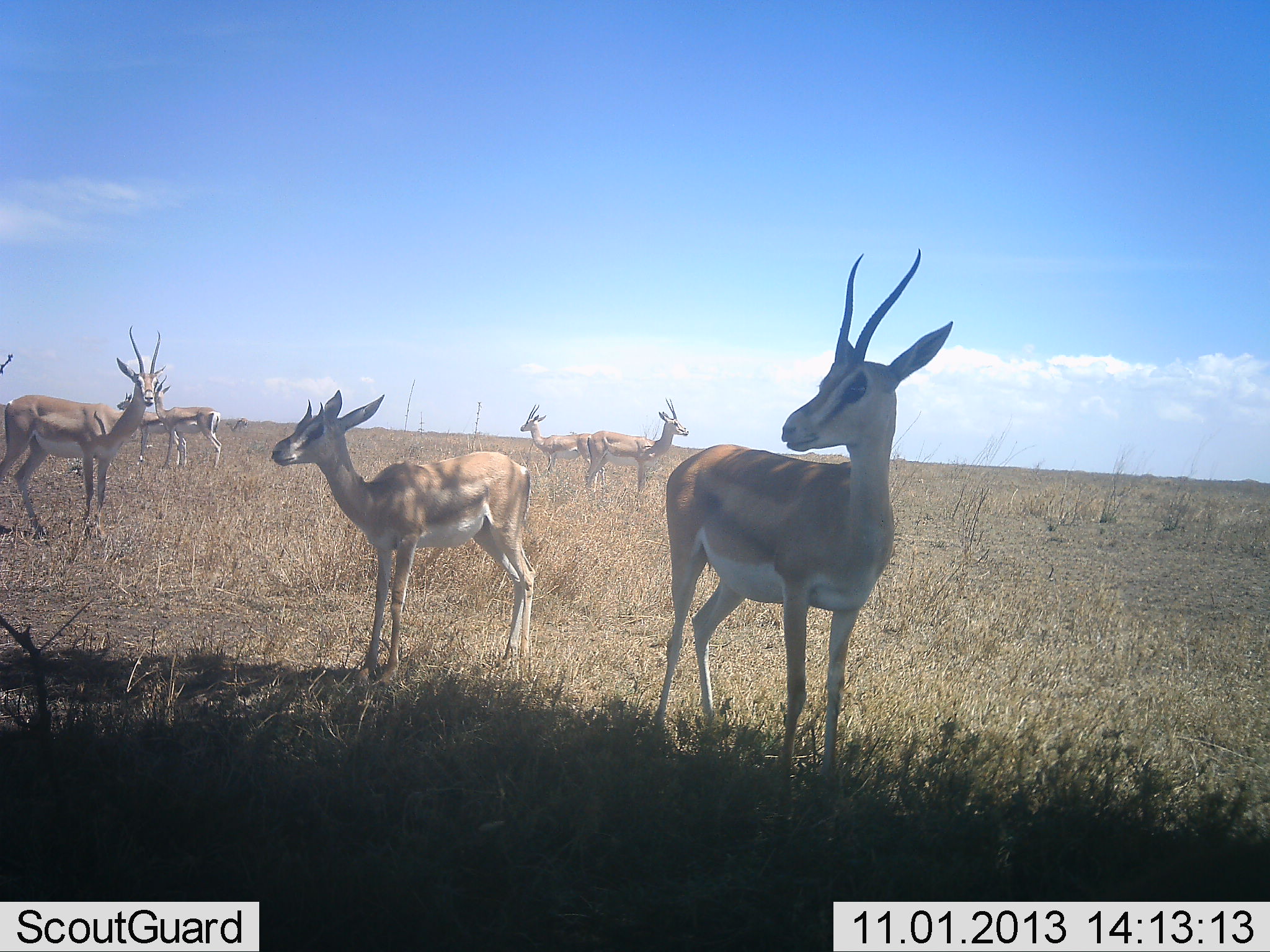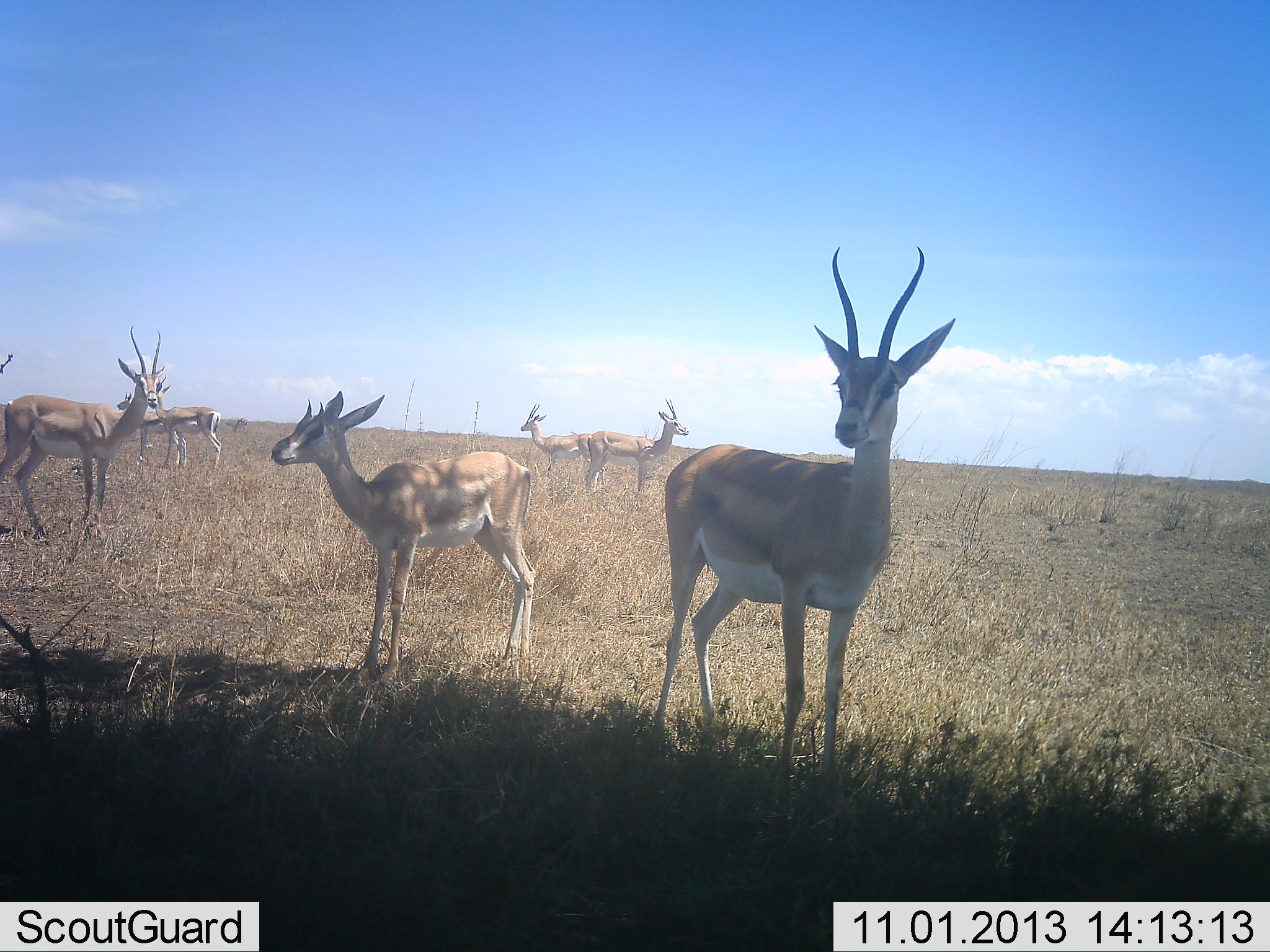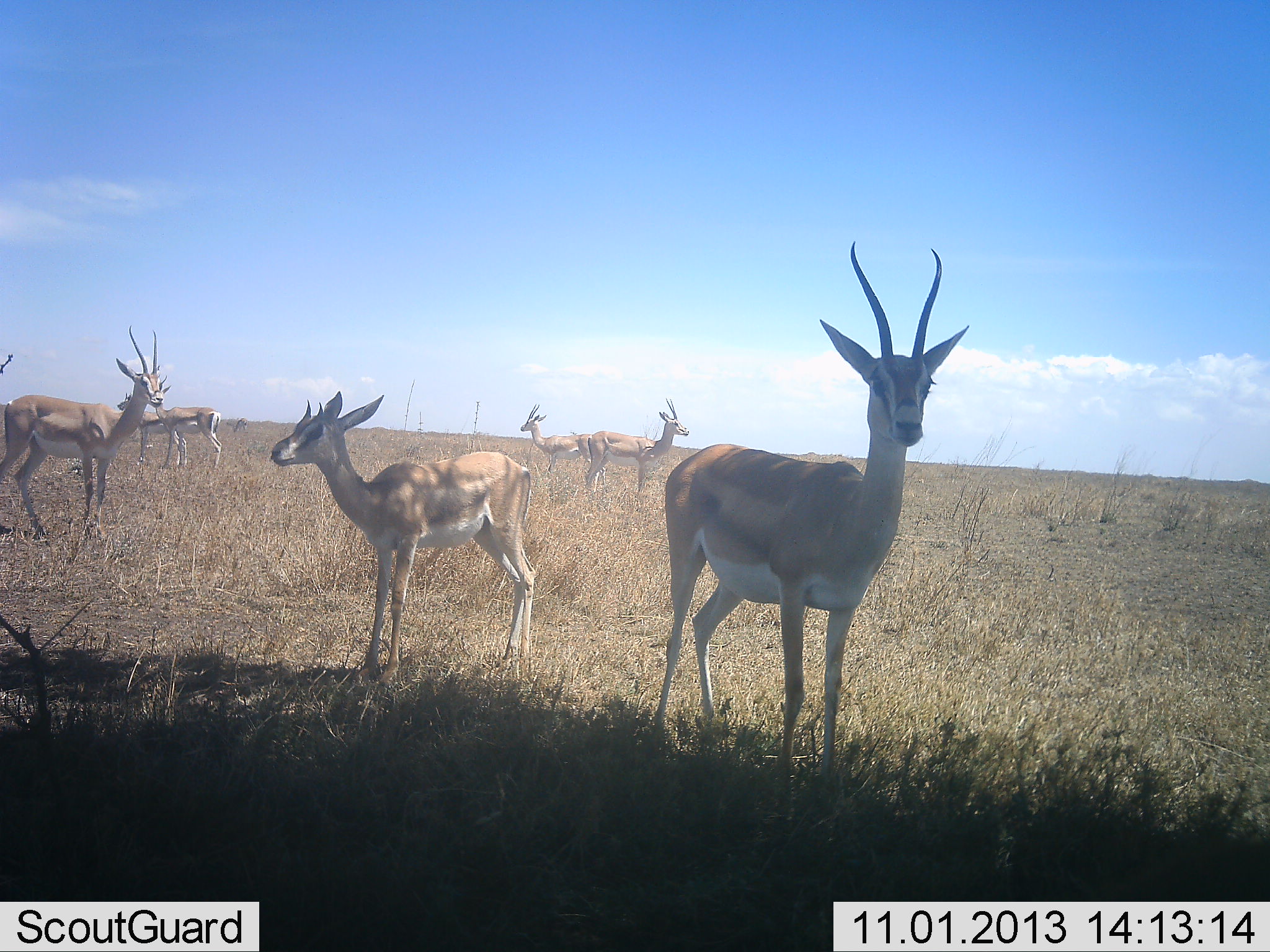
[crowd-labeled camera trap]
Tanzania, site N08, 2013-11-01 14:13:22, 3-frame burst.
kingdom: Animalia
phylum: Chordata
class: Mammalia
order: Artiodactyla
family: Bovidae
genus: Nanger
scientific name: Nanger granti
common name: grant's gazelle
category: gazellegrants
Gazellegrants (grant's gazelle) (Nanger granti), count 7. Behavior (volunteer vote fractions): standing 93%, resting 7%, moving 0%, interacting 0%. Young present (vote fraction): 14%. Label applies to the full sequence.